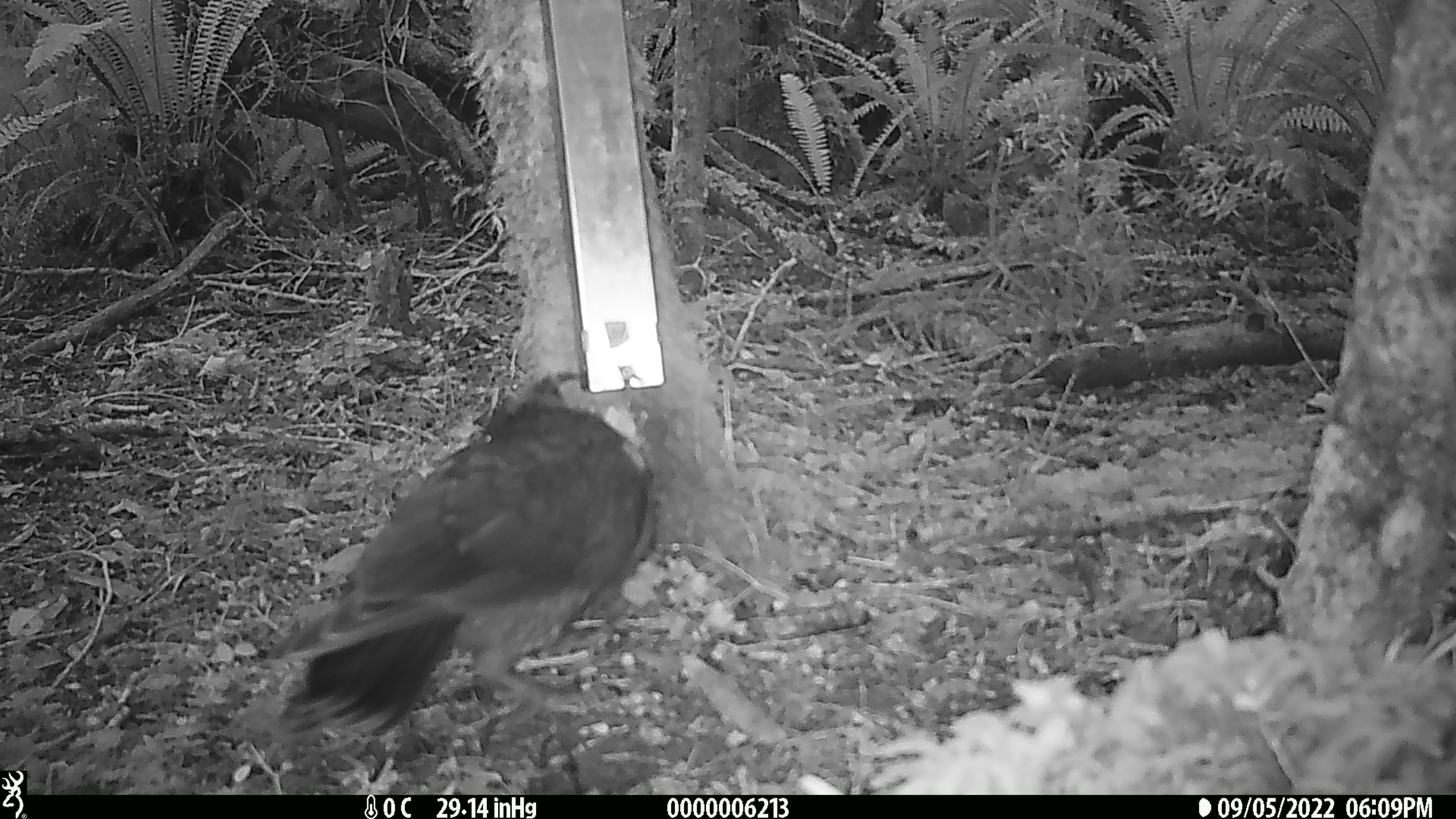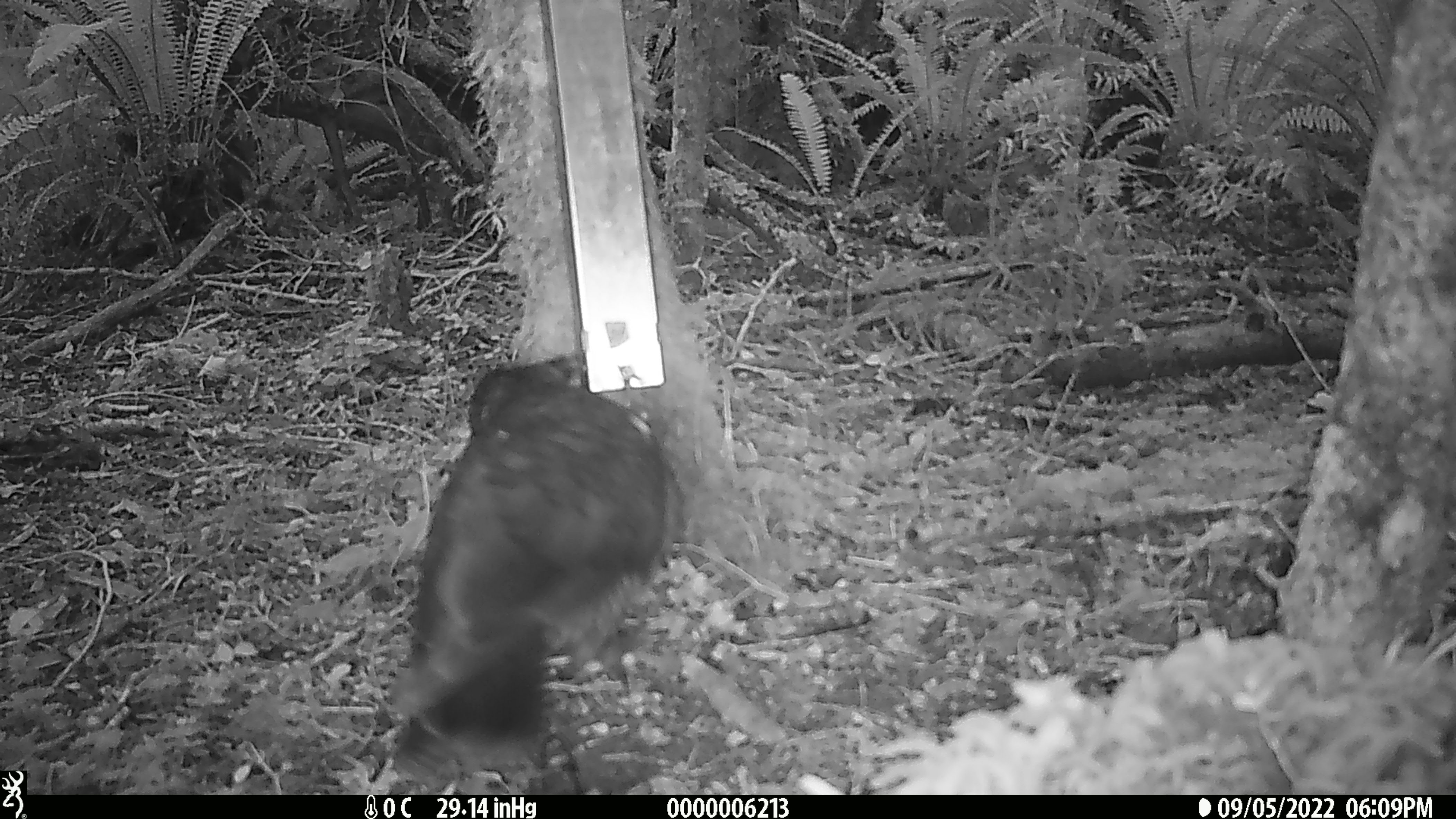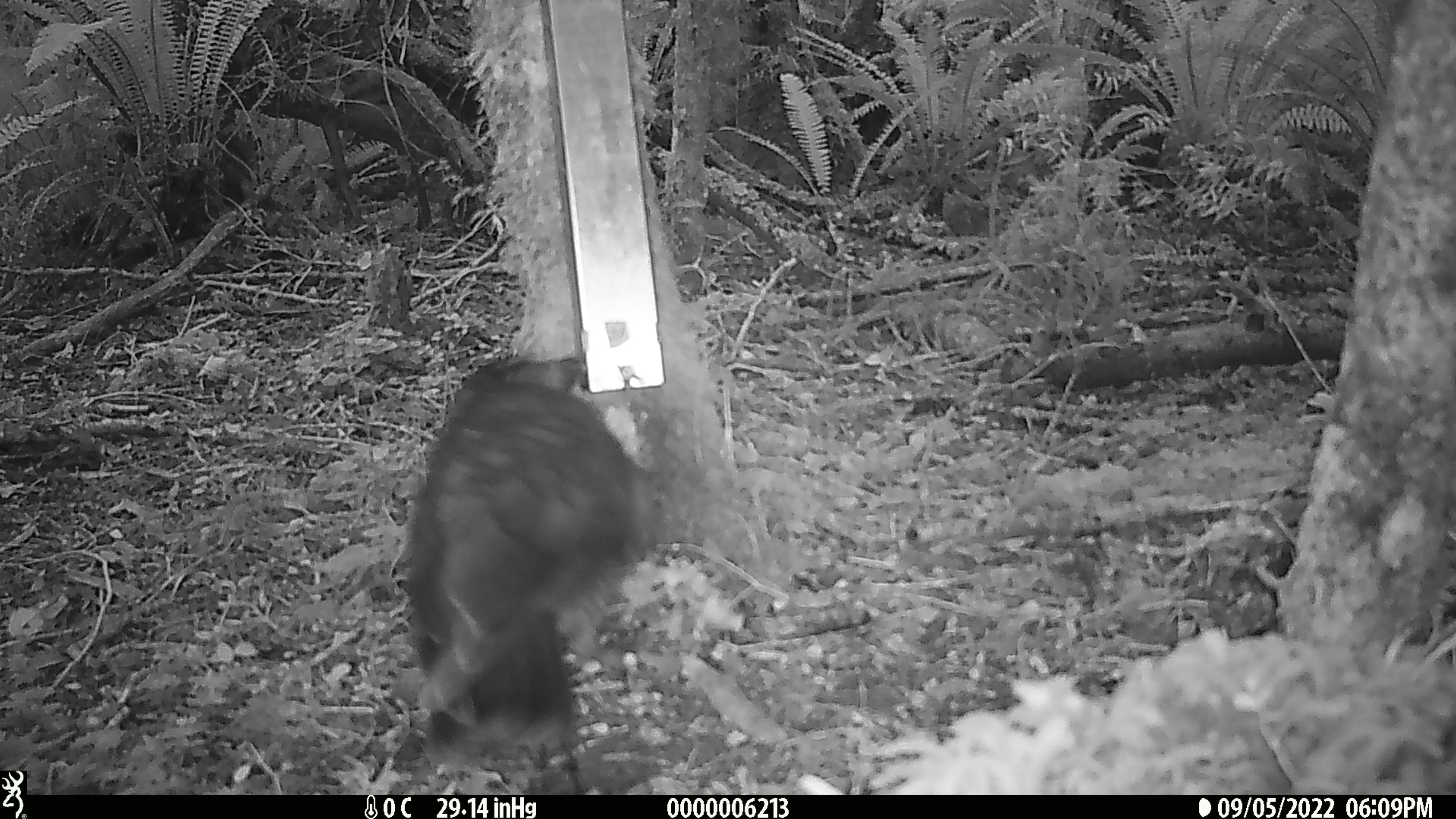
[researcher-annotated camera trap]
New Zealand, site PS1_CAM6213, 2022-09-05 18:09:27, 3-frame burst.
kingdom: Animalia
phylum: Chordata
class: Aves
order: Psittaciformes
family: Strigopidae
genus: Nestor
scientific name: Nestor notabilis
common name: kea